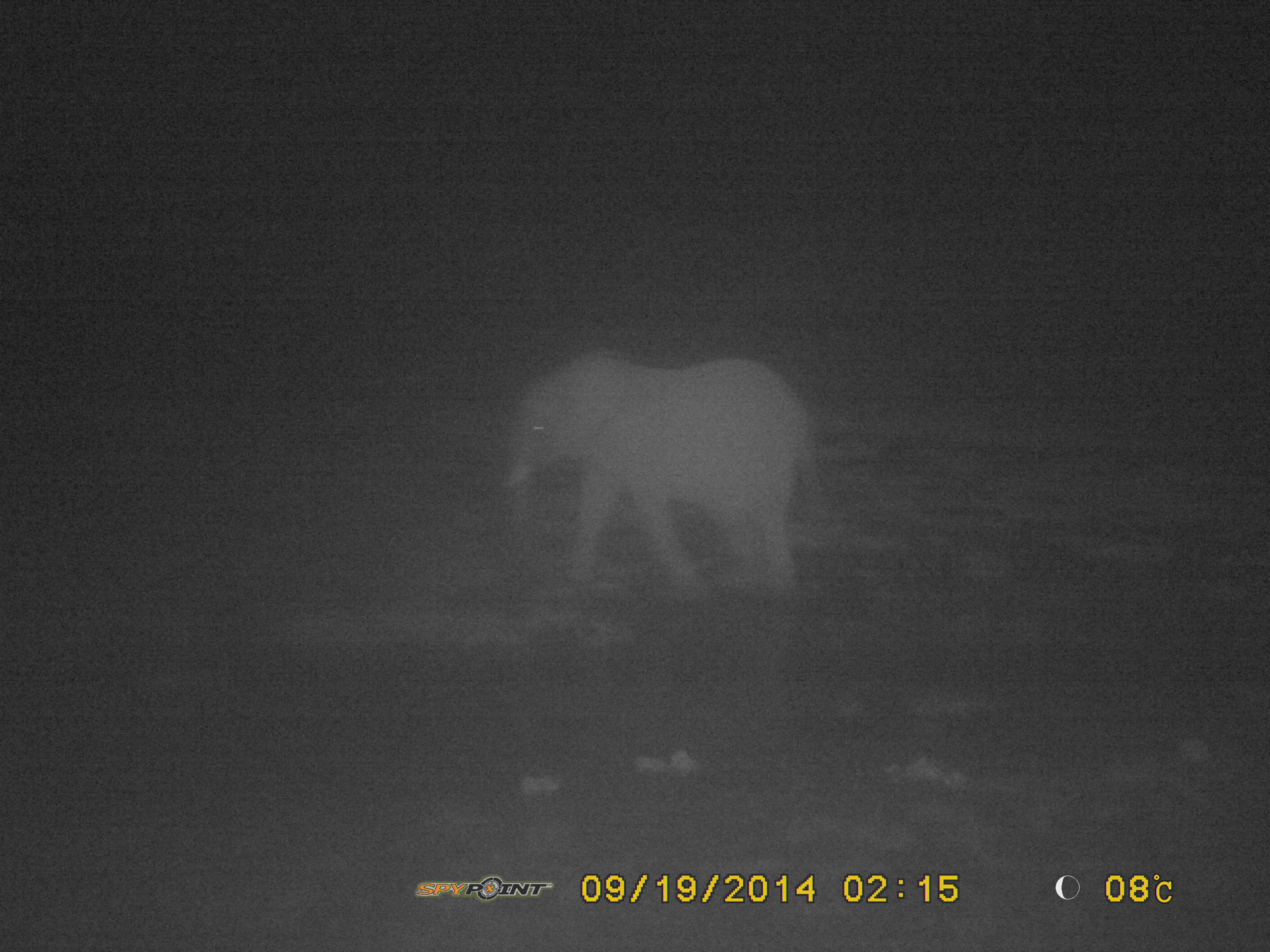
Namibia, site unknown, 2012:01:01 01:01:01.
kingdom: Animalia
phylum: Chordata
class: Mammalia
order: Proboscidea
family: Elephantidae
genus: Loxodonta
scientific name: Loxodonta africana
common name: african elephant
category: loxodanta africana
Loxodanta africana (african elephant) (Loxodonta africana).